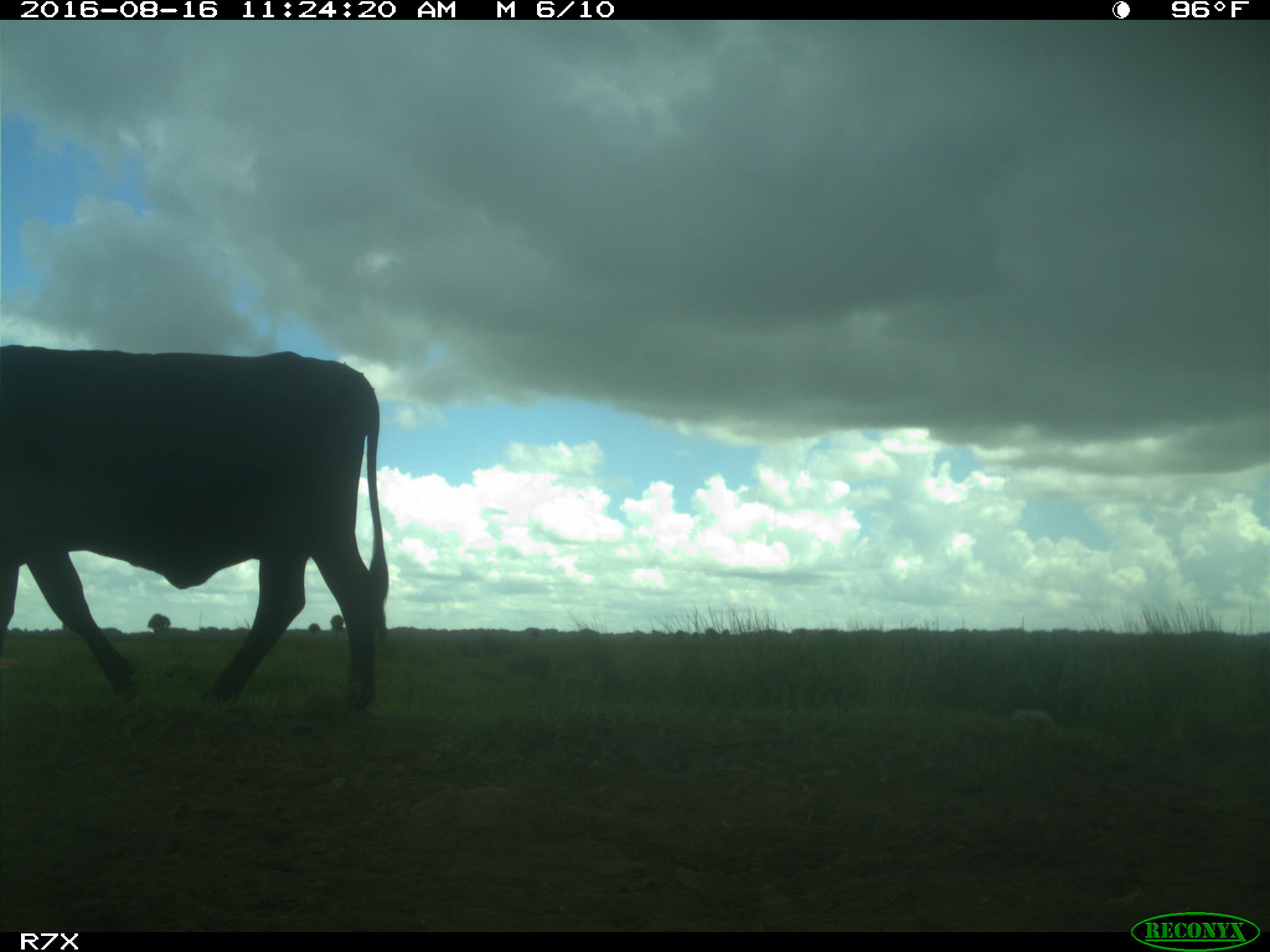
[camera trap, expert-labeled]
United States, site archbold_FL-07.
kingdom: Animalia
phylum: Chordata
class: Mammalia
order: Artiodactyla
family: Bovidae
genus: Bos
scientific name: Bos taurus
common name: domestic cow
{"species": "Bos taurus (domestic cow)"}